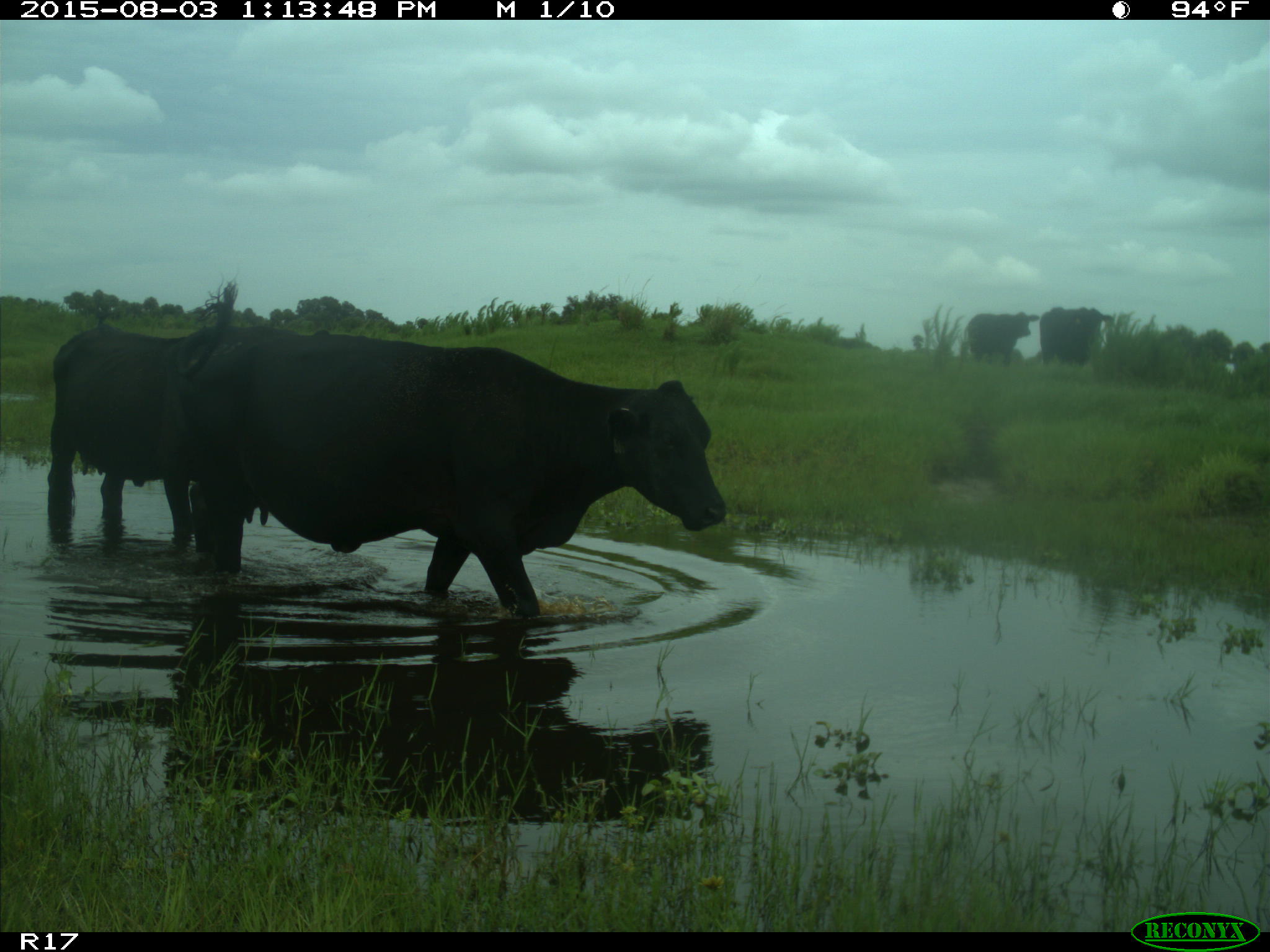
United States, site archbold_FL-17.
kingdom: Animalia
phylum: Chordata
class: Mammalia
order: Artiodactyla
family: Bovidae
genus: Bos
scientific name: Bos taurus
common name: domestic cow